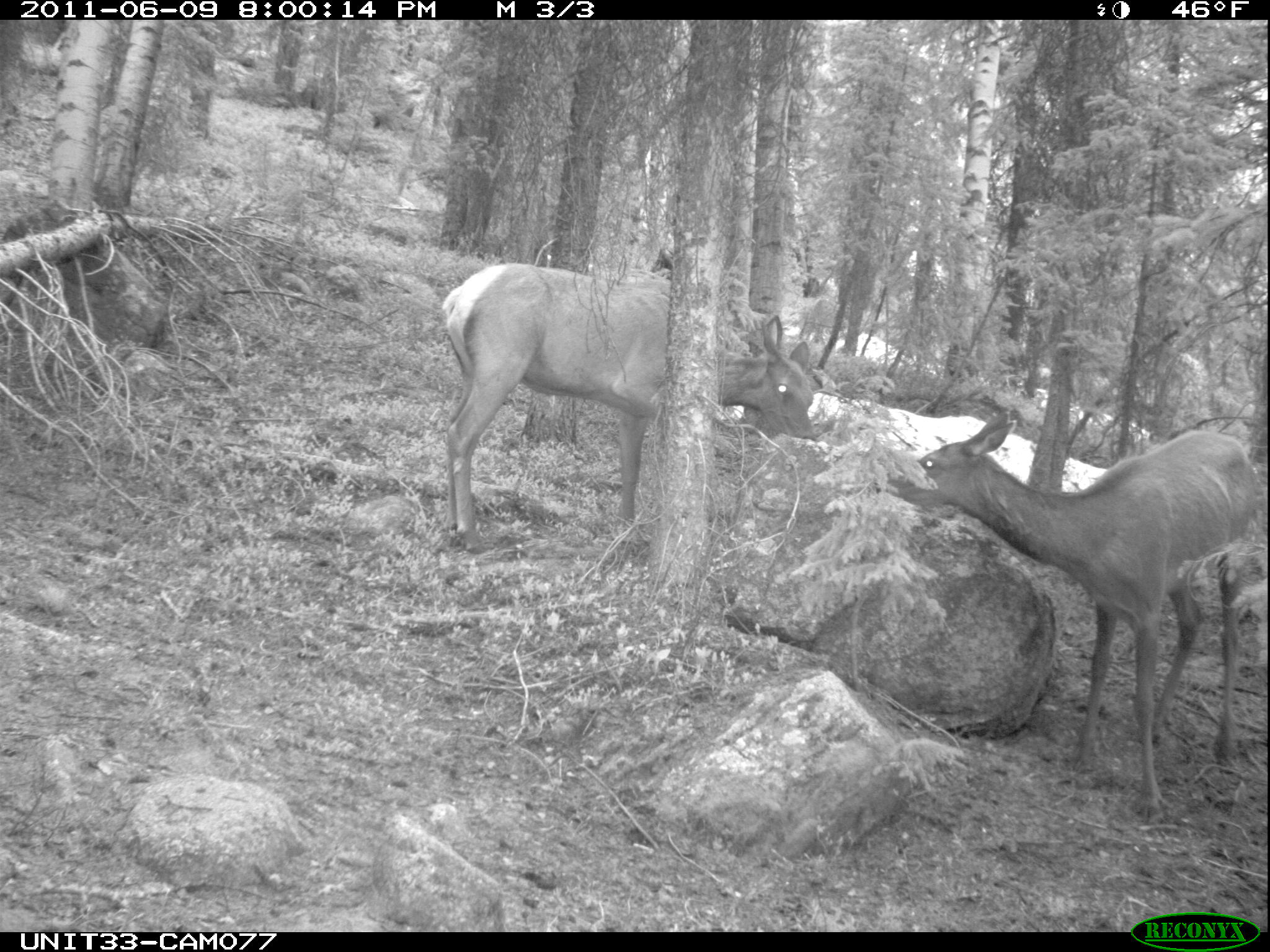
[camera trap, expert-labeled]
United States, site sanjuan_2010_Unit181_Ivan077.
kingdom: Animalia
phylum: Chordata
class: Mammalia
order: Artiodactyla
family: Cervidae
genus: Cervus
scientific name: Cervus elaphus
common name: red deer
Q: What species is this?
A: Cervus elaphus (red deer).